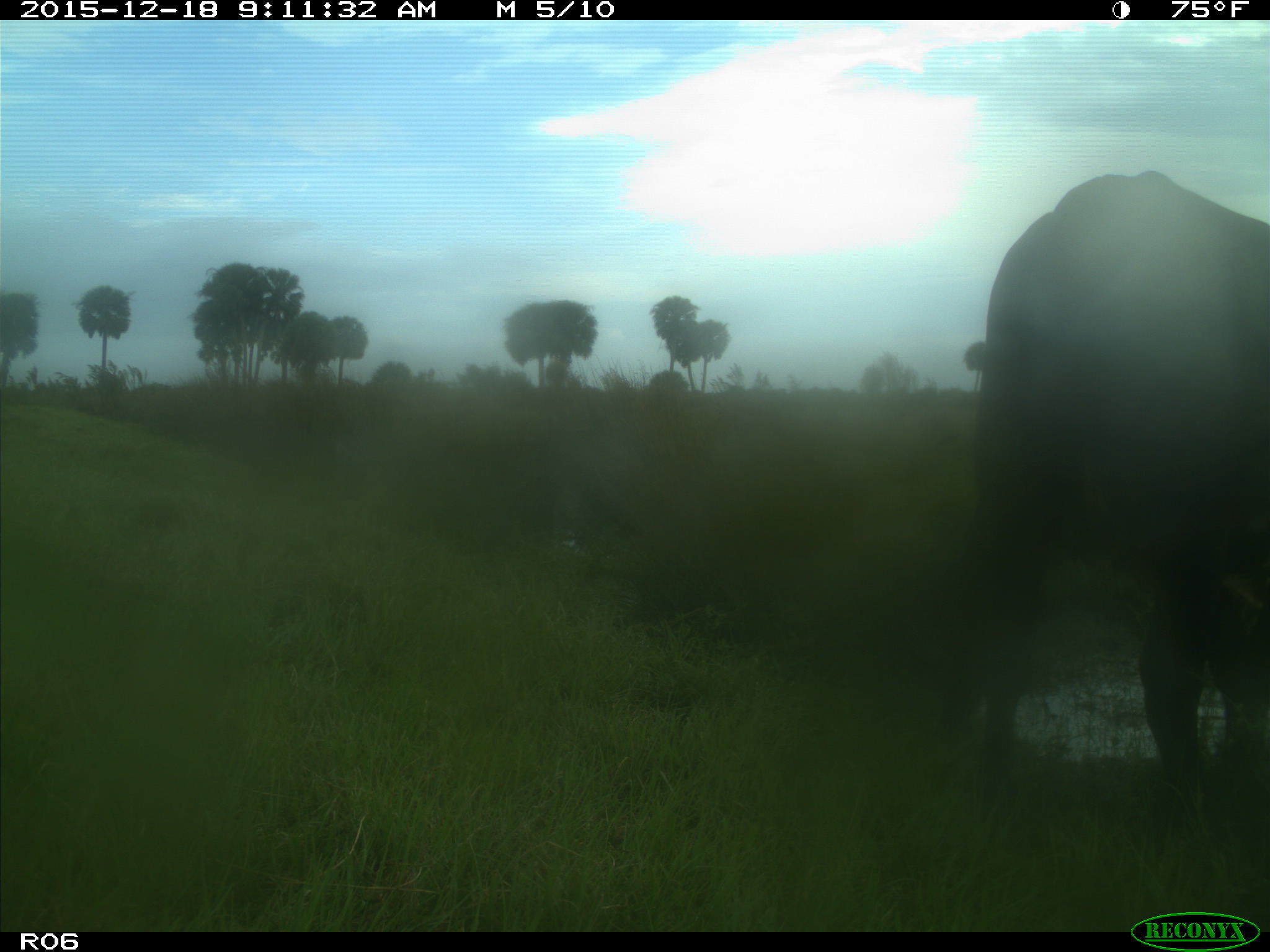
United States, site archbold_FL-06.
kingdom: Animalia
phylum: Chordata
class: Mammalia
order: Artiodactyla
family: Bovidae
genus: Bos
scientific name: Bos taurus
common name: domestic cow